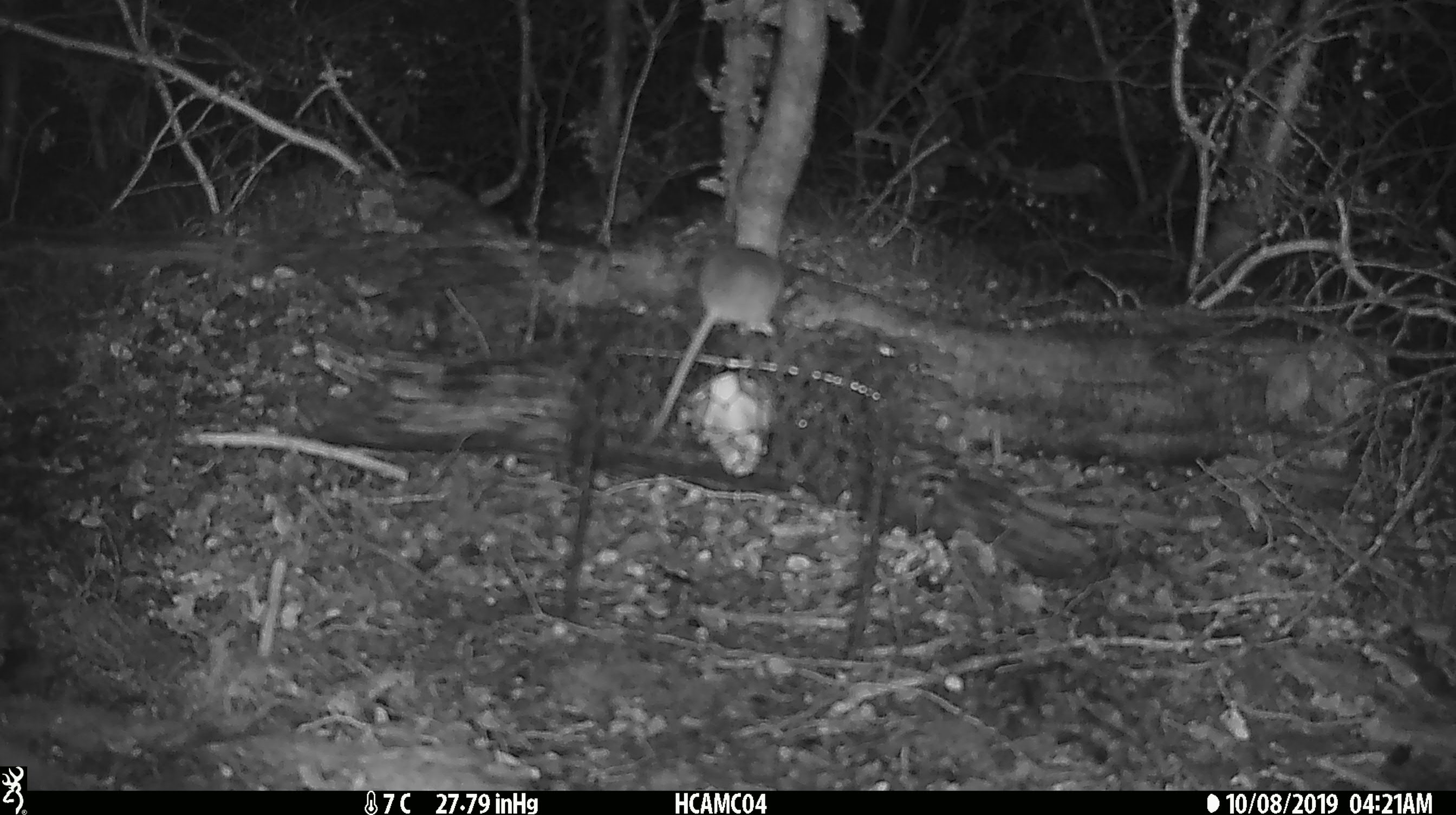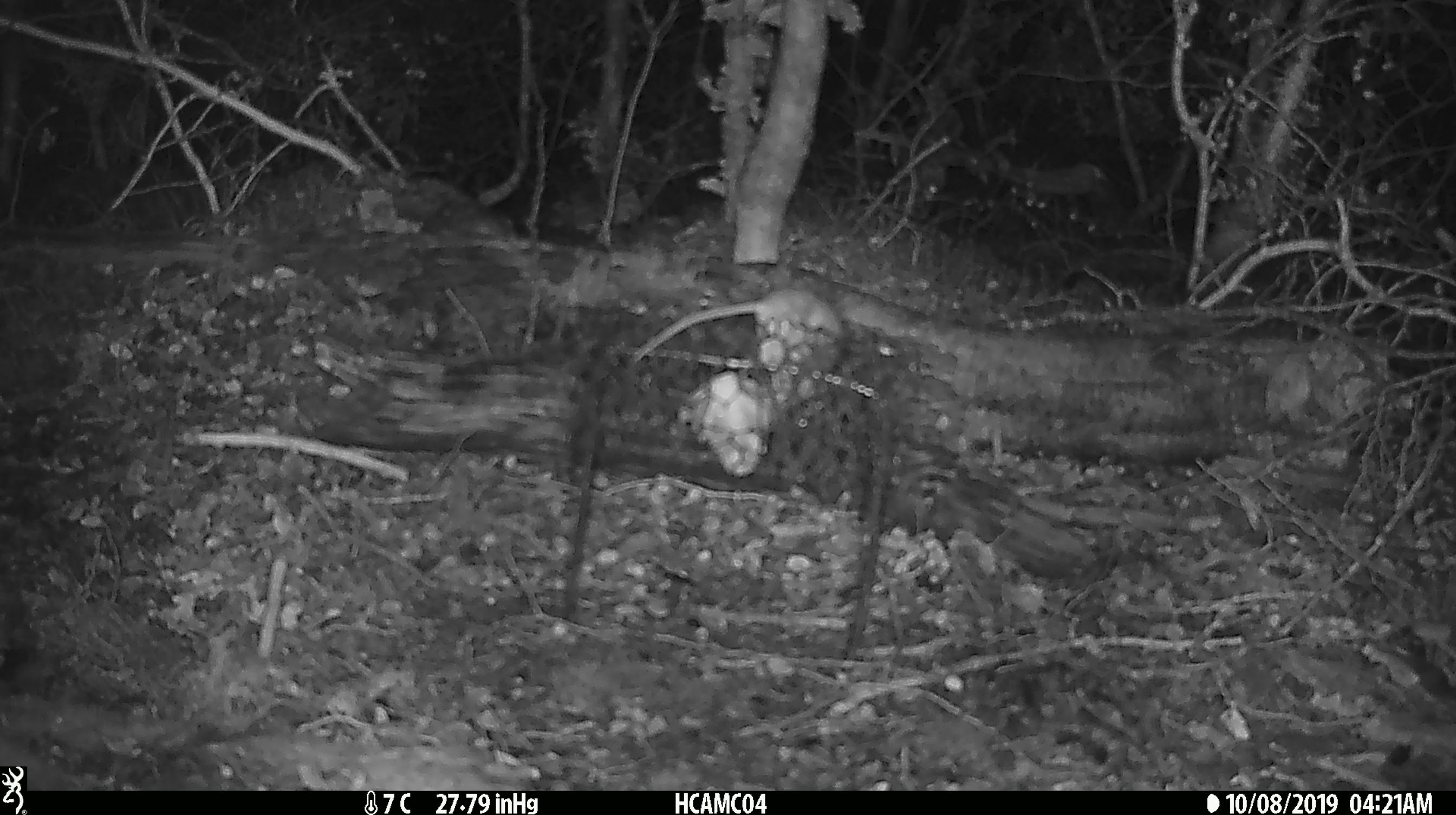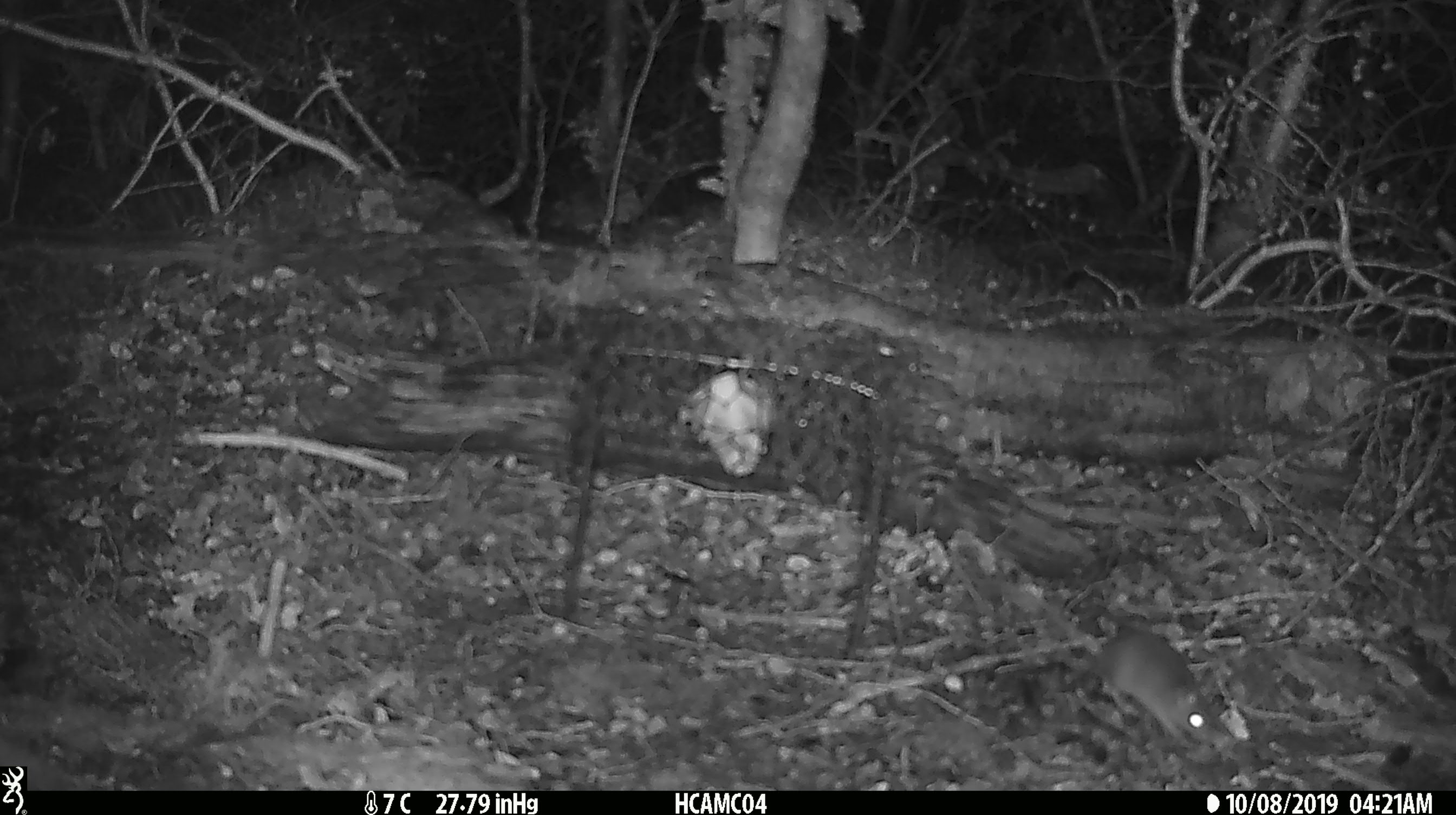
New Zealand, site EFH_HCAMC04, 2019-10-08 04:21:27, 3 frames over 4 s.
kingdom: Animalia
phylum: Chordata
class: Mammalia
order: Rodentia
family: Muridae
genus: Mus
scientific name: Mus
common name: mouse